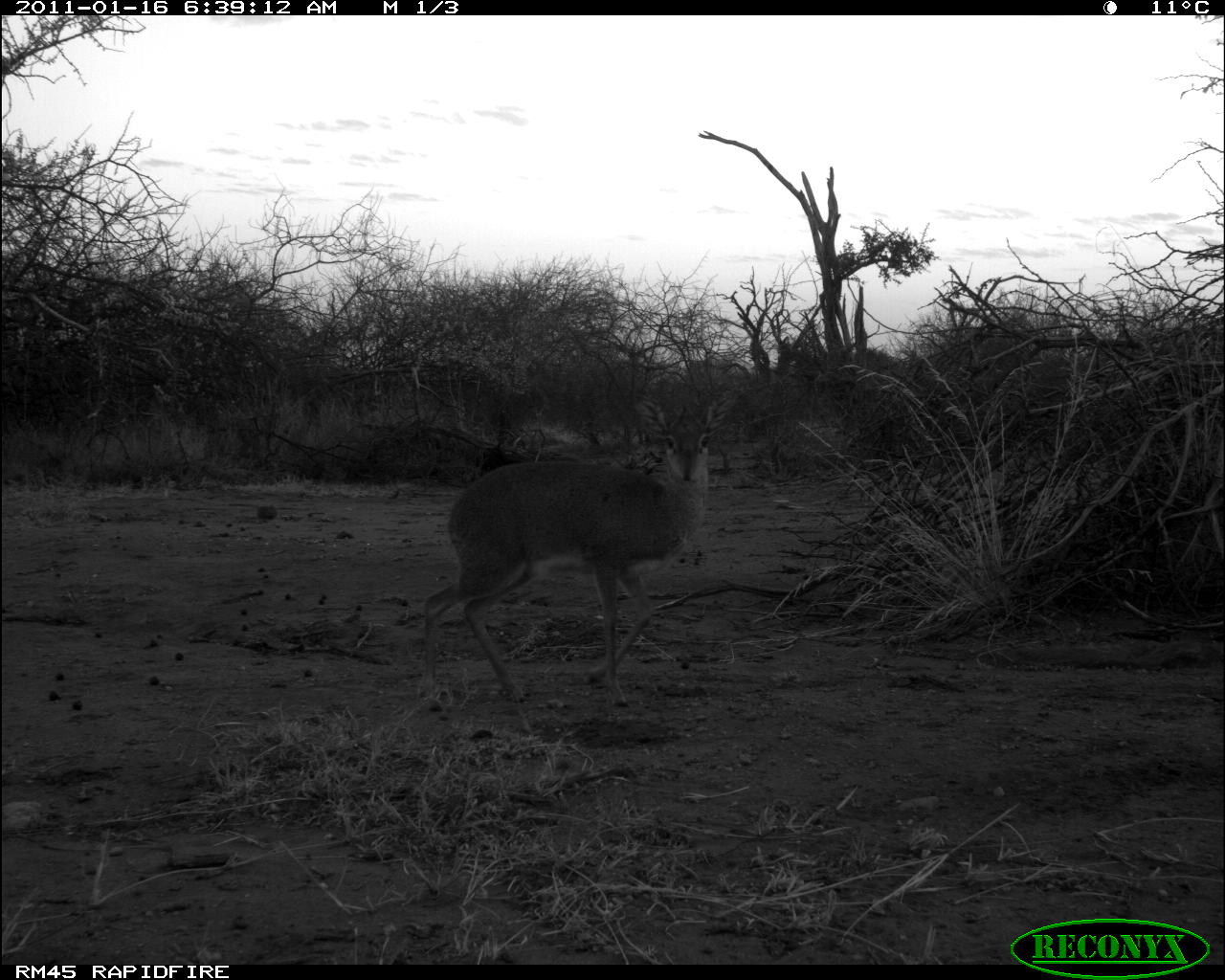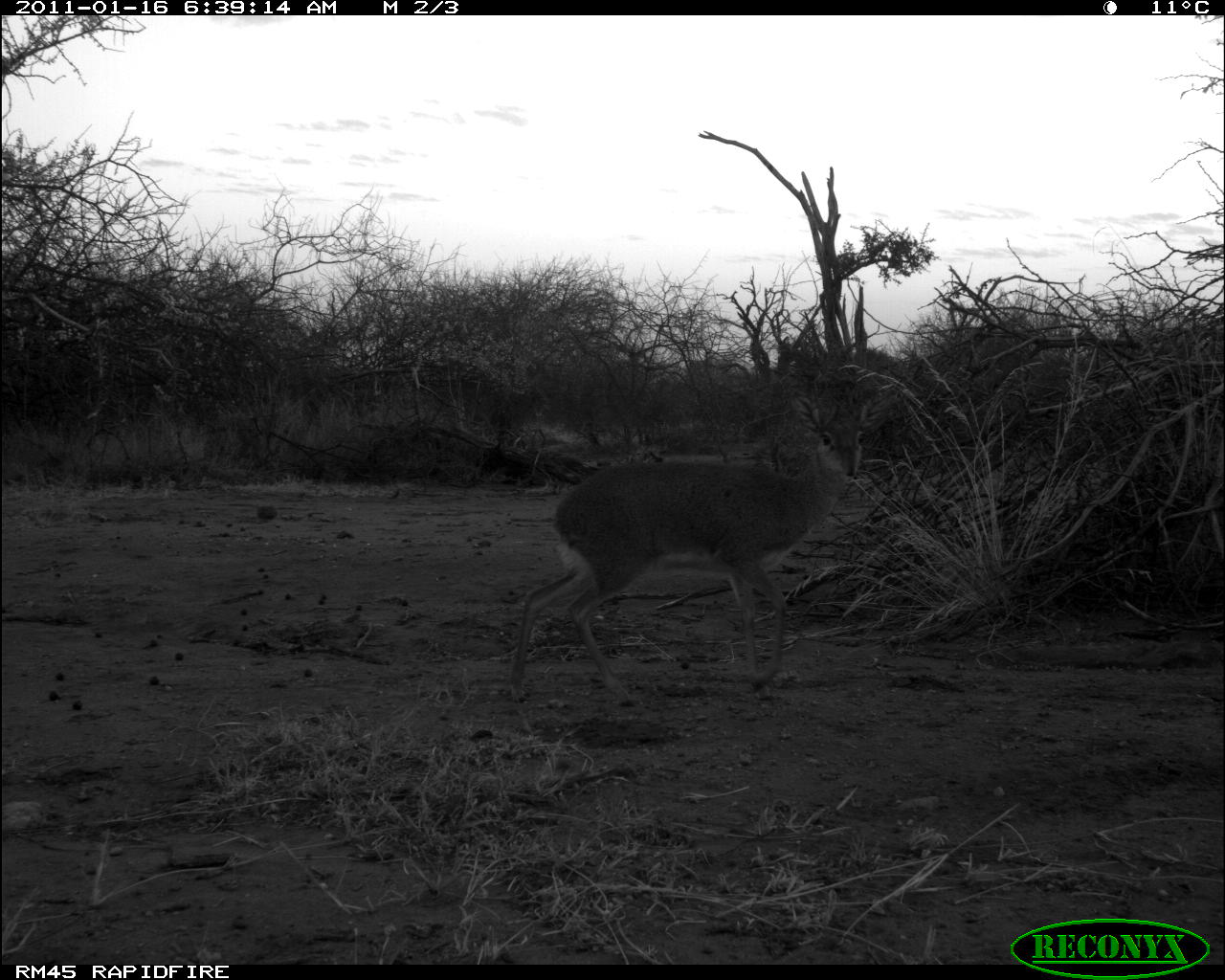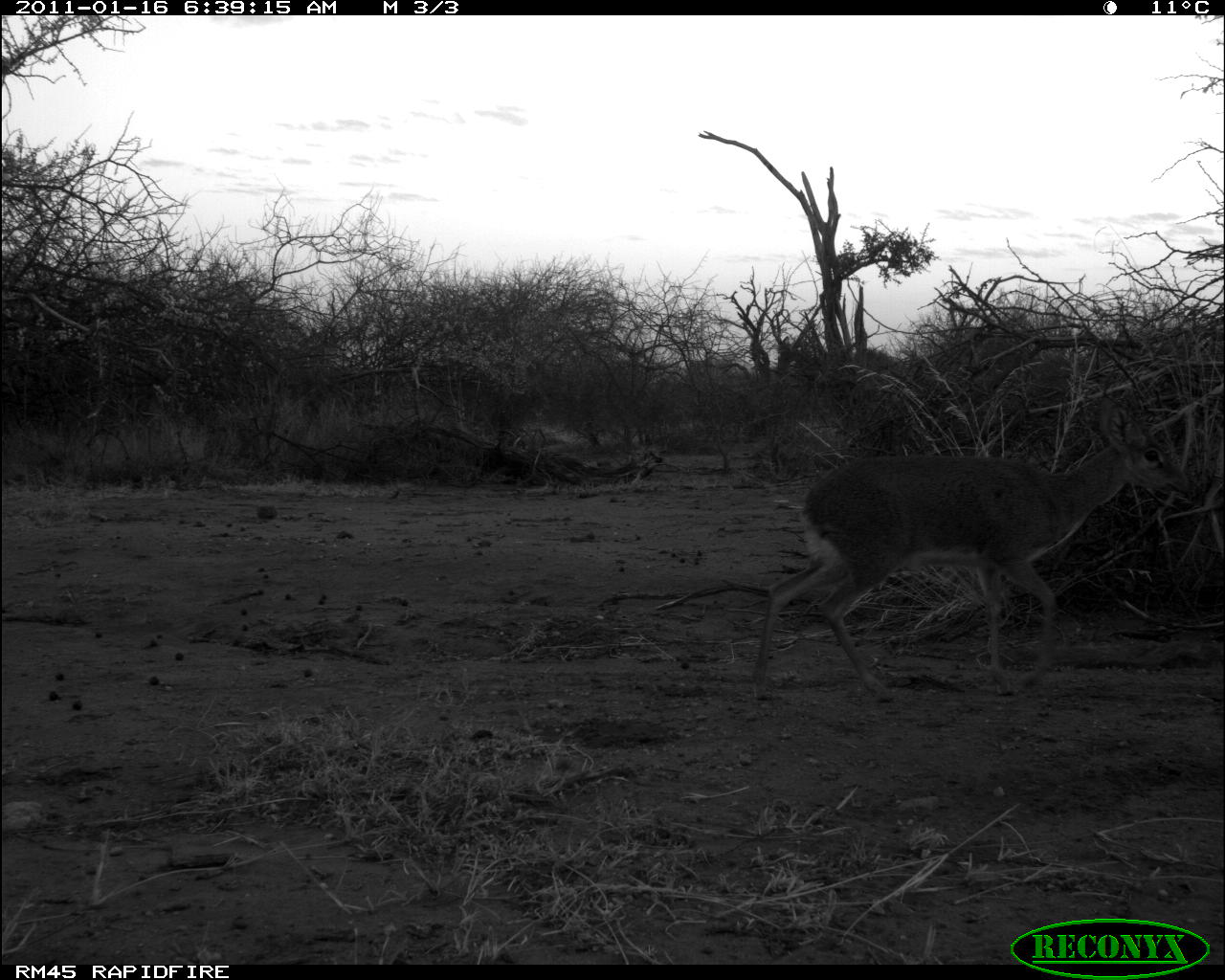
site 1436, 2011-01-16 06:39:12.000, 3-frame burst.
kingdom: Animalia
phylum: Chordata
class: Mammalia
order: Artiodactyla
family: Bovidae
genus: Madoqua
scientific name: Madoqua guentheri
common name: günther's dik-dik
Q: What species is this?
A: Madoqua guentheri (günther's dik-dik).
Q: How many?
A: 1.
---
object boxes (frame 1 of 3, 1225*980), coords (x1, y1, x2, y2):
madoqua guentheri: (420, 399, 731, 712)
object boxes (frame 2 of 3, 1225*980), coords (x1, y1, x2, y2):
madoqua guentheri: (509, 387, 900, 709)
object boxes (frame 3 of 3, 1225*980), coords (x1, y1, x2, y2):
madoqua guentheri: (745, 388, 1202, 707)